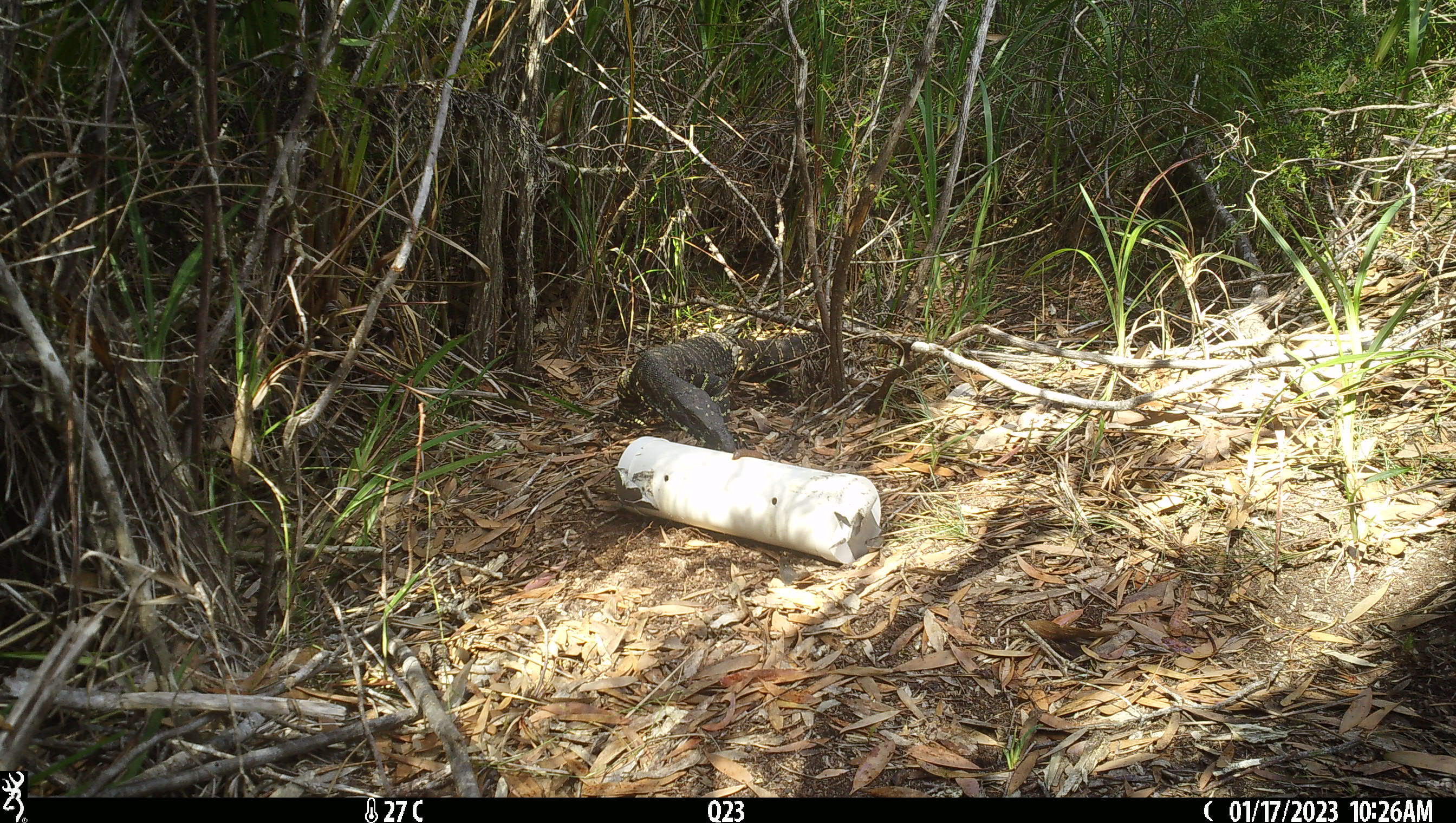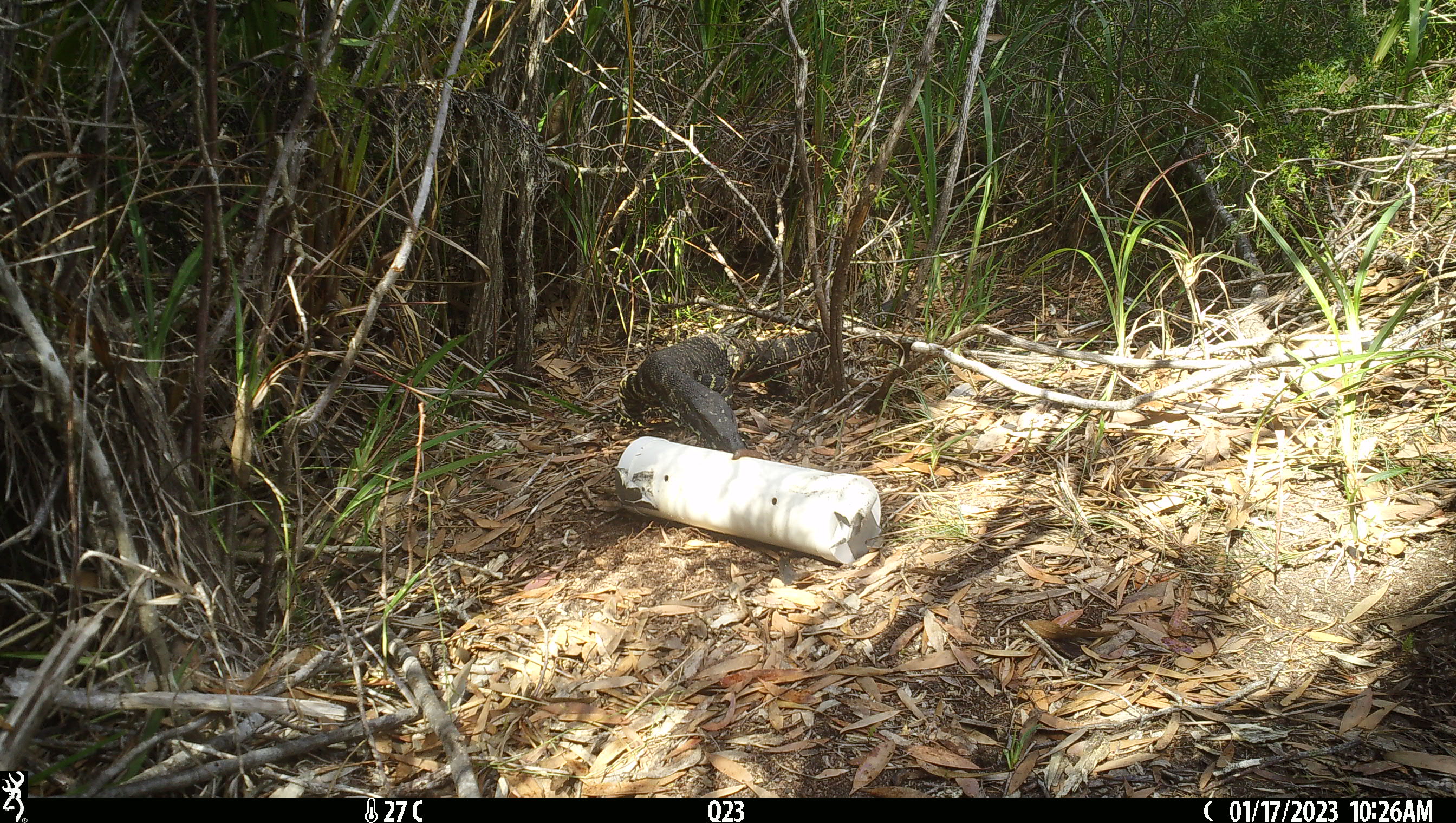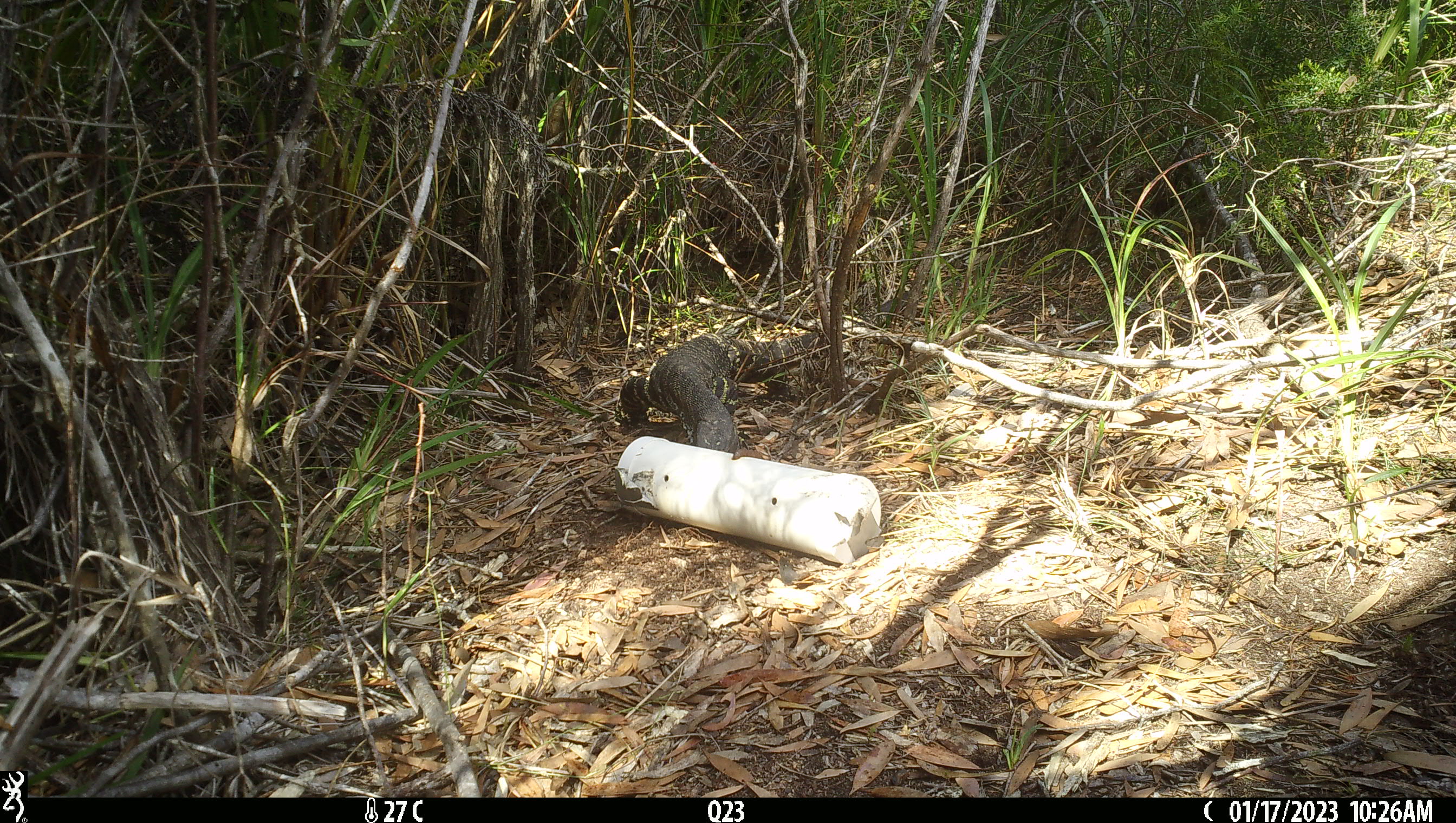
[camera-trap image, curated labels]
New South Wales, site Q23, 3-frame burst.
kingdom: Animalia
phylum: Chordata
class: Reptilia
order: Squamata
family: Varanidae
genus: Varanus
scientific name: Varanus varius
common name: lace monitor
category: goanna